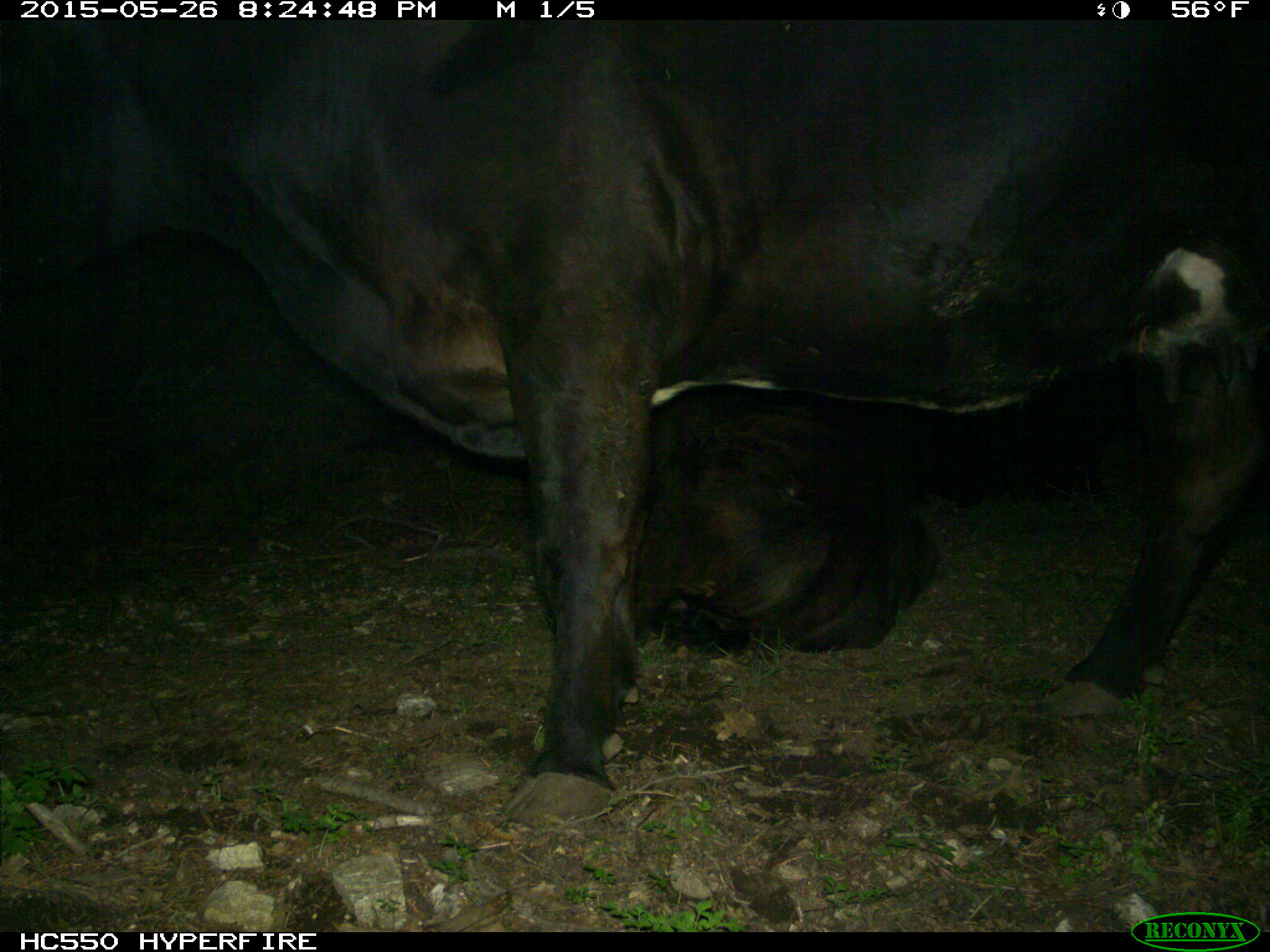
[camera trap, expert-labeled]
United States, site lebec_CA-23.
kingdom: Animalia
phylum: Chordata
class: Mammalia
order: Artiodactyla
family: Bovidae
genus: Bos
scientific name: Bos taurus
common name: domestic cow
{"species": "Bos taurus (domestic cow)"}